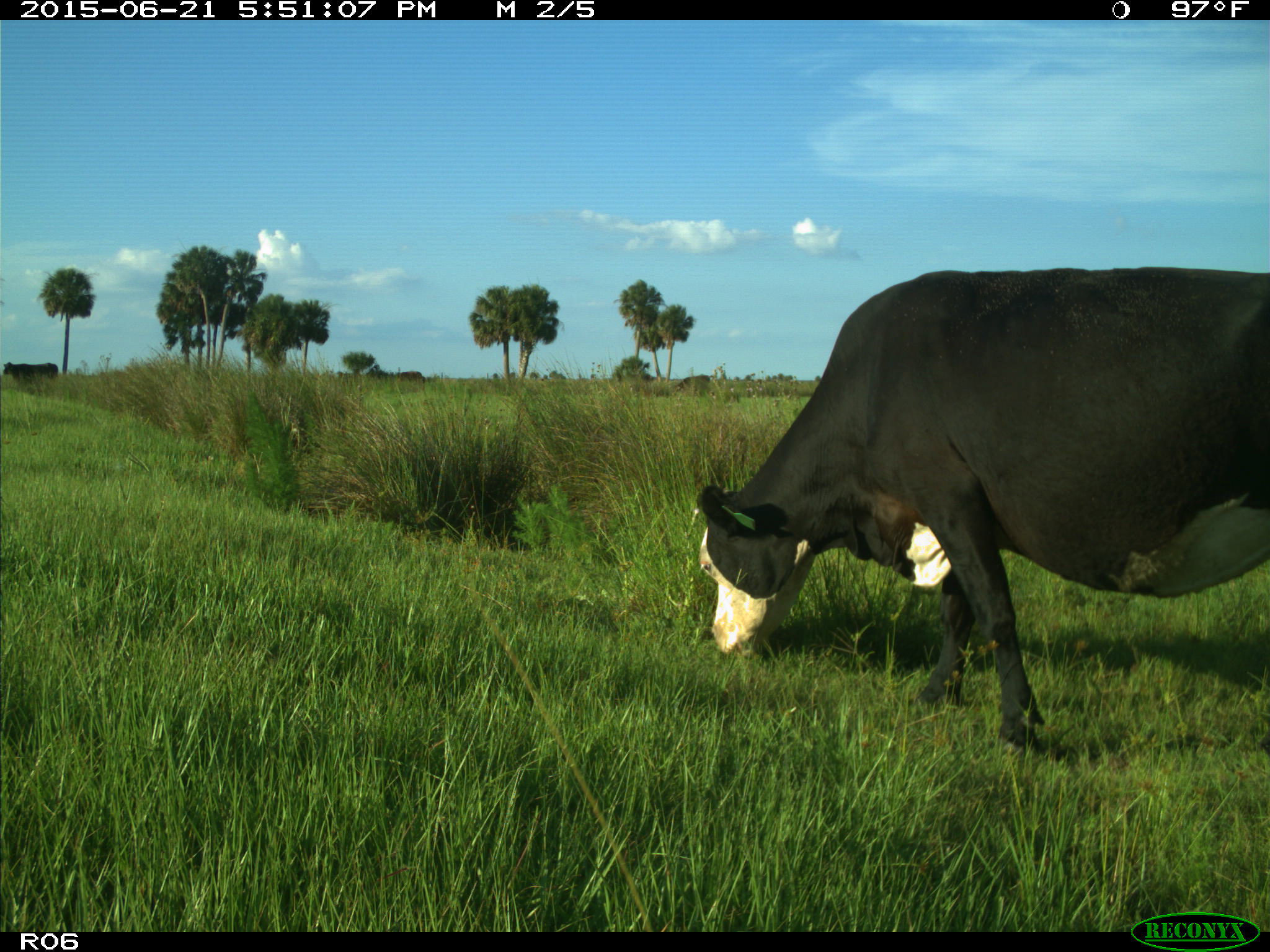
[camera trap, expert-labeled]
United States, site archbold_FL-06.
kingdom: Animalia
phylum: Chordata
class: Mammalia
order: Artiodactyla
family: Bovidae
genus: Bos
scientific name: Bos taurus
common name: domestic cow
Bos taurus (domestic cow).